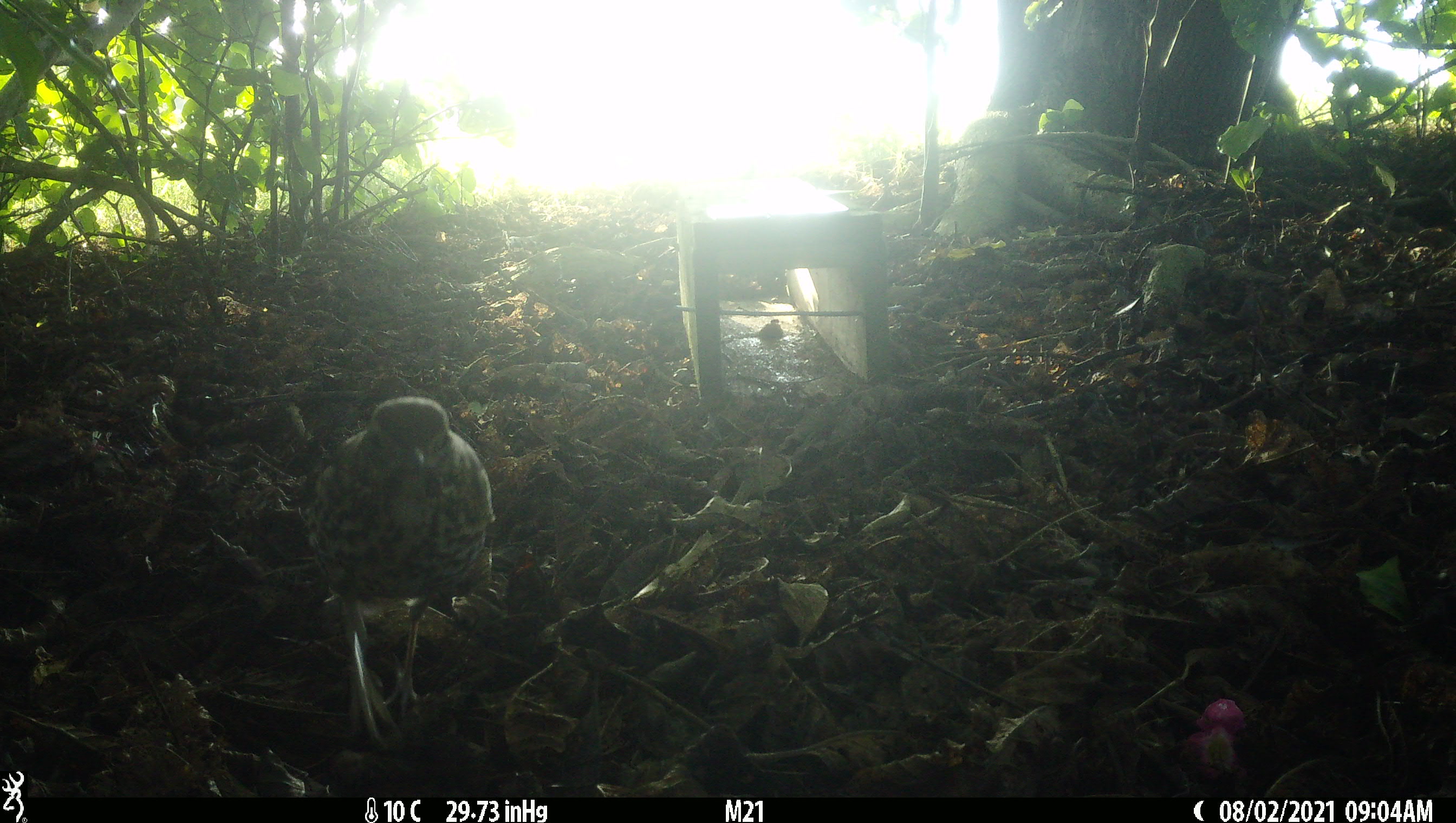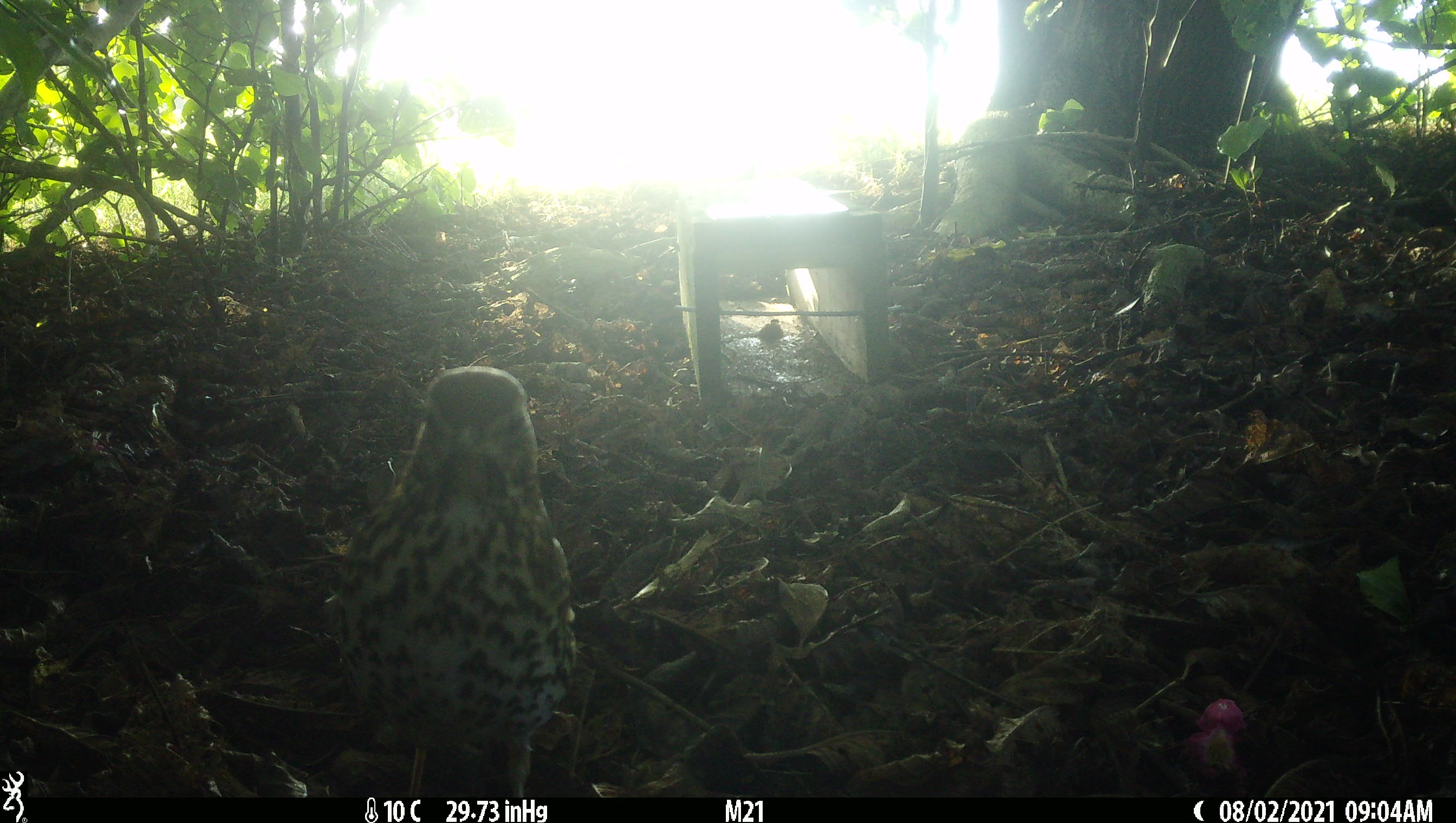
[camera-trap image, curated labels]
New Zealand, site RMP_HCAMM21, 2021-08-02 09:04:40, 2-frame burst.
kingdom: Animalia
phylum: Chordata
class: Aves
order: Passeriformes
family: Turdidae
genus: Turdus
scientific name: Turdus philomelos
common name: song thrush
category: thrush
Thrush (song thrush) (Turdus philomelos).